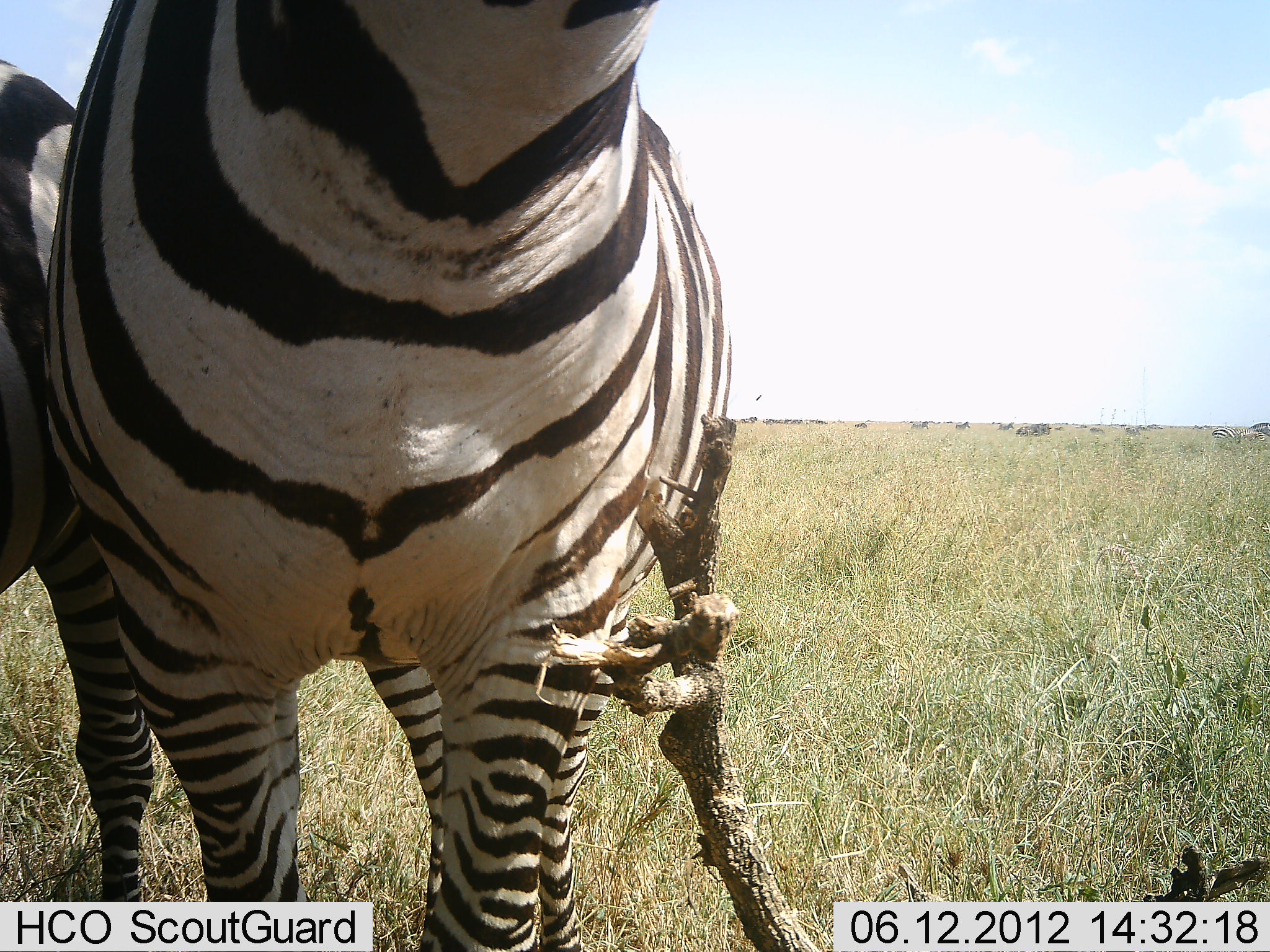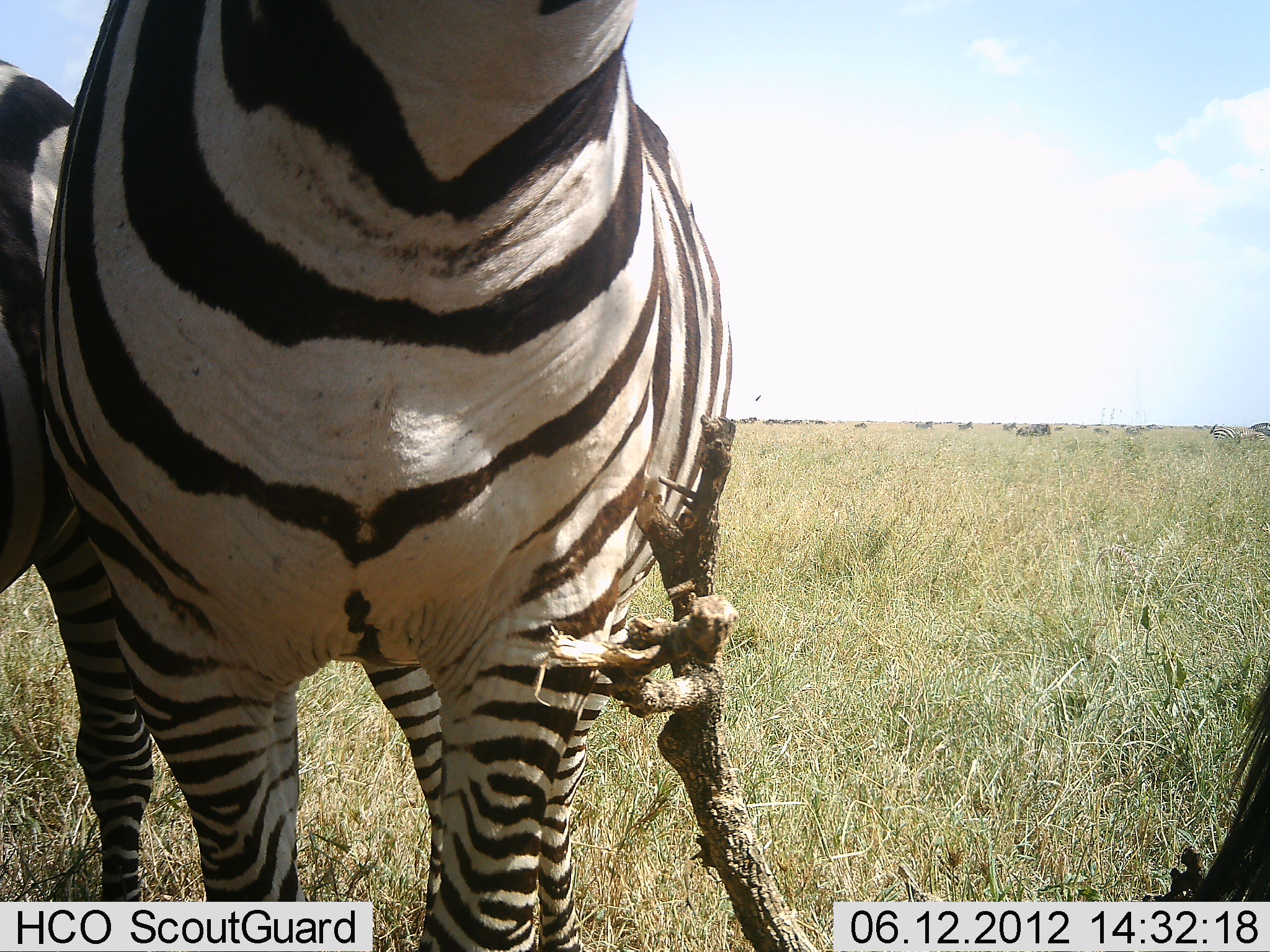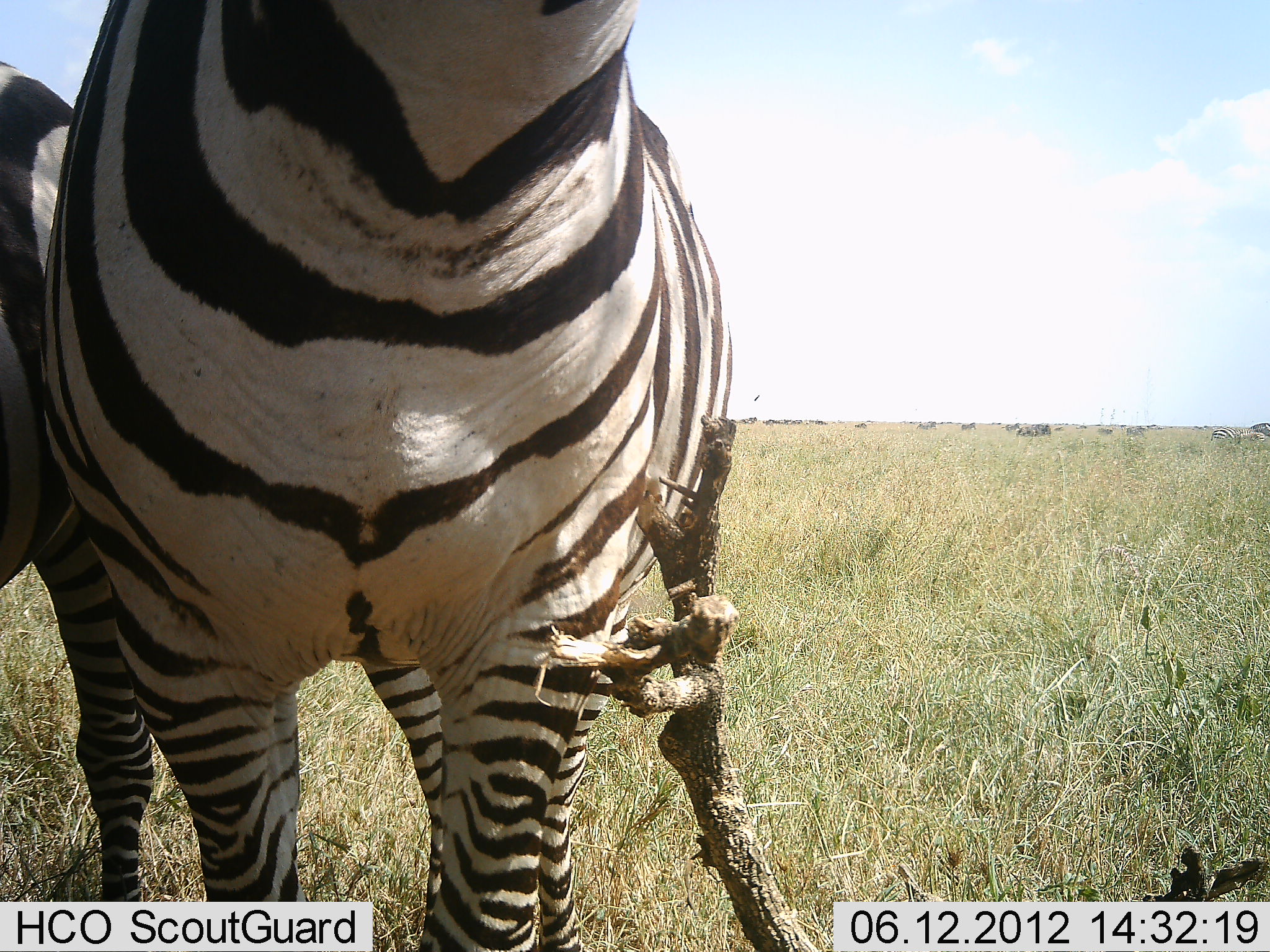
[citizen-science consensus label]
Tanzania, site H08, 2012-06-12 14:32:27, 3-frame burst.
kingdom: Animalia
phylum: Chordata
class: Mammalia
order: Perissodactyla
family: Equidae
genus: Equus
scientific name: Equus quagga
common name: plains zebra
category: zebra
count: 3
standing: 100%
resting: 0%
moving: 0%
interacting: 0%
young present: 0%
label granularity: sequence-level